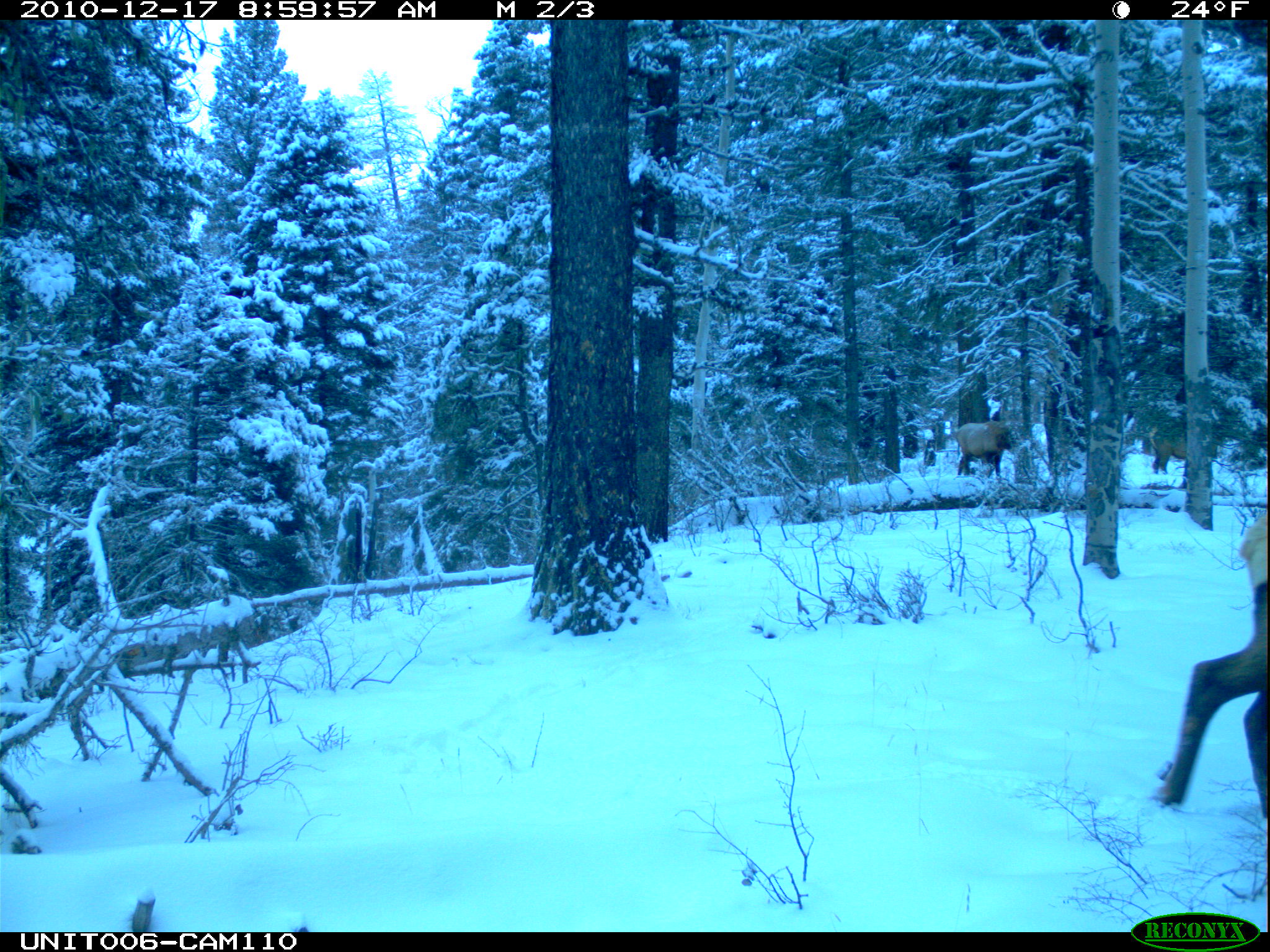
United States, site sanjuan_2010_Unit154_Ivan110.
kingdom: Animalia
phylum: Chordata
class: Mammalia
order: Artiodactyla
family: Cervidae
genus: Cervus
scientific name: Cervus elaphus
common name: red deer